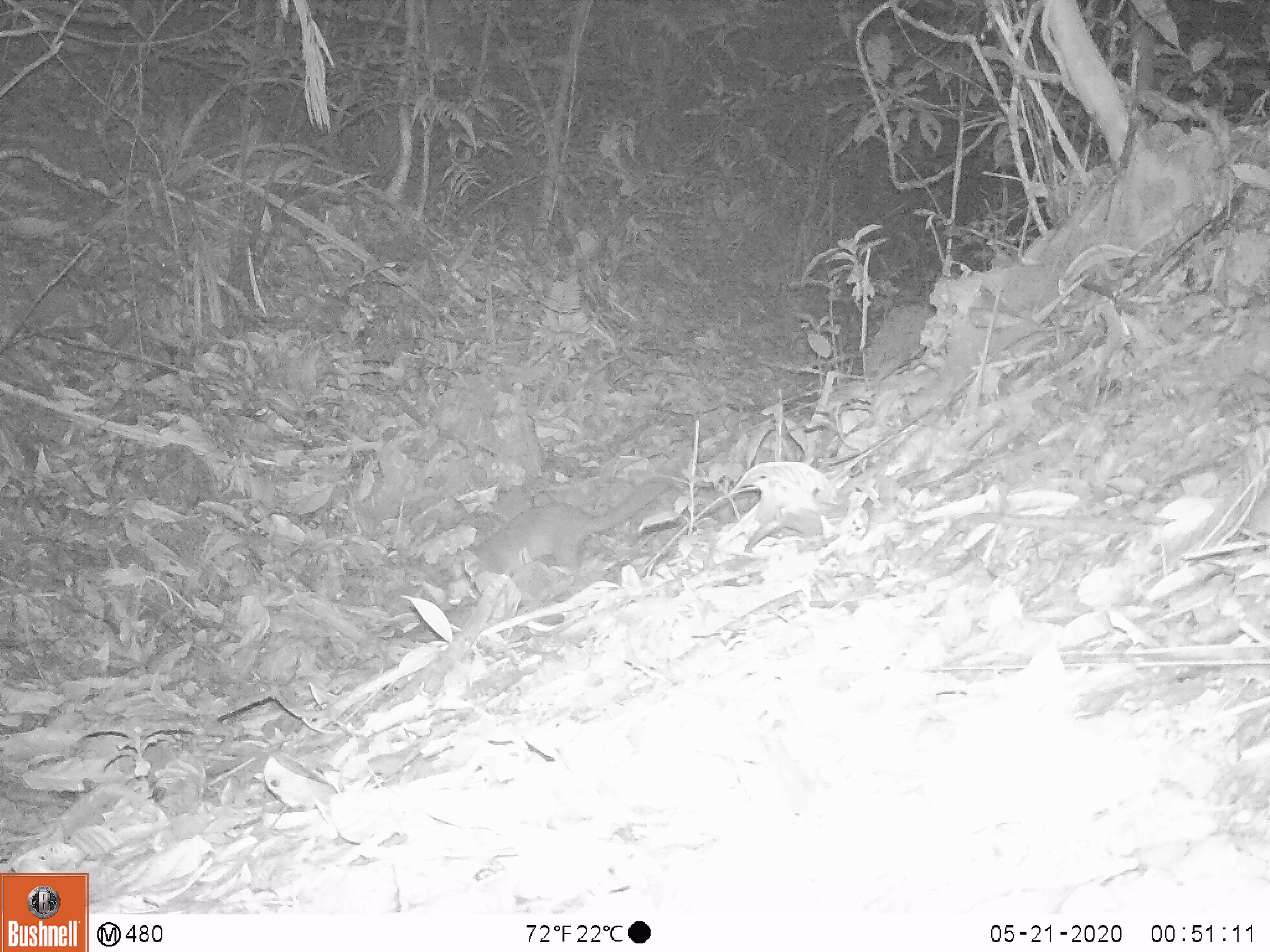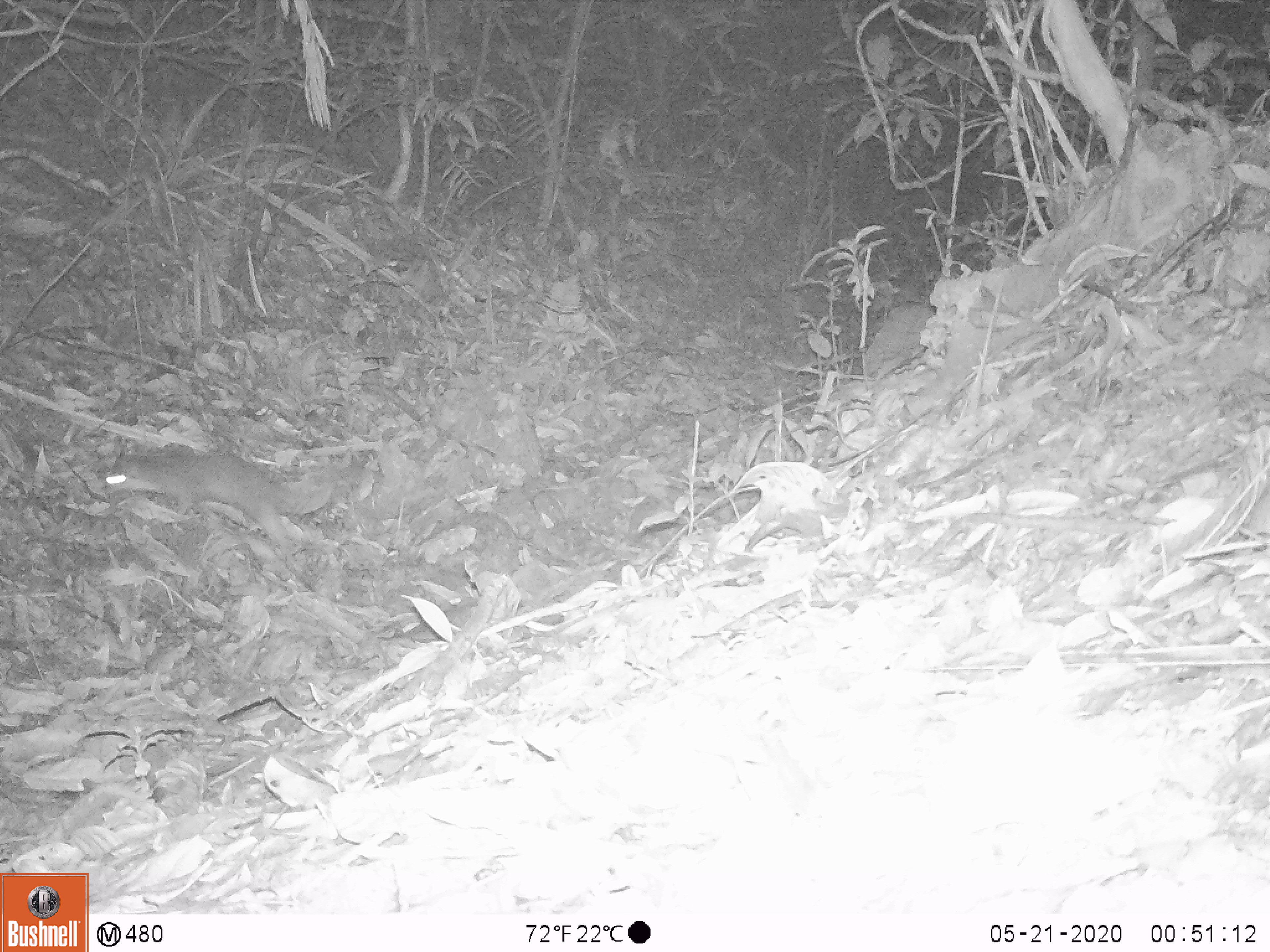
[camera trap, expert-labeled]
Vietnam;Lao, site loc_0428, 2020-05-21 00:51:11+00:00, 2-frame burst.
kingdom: Animalia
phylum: Chordata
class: Mammalia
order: Carnivora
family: Mustelidae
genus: Melogale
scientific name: Melogale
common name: ferret badger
Ferret badger (Melogale). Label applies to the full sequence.